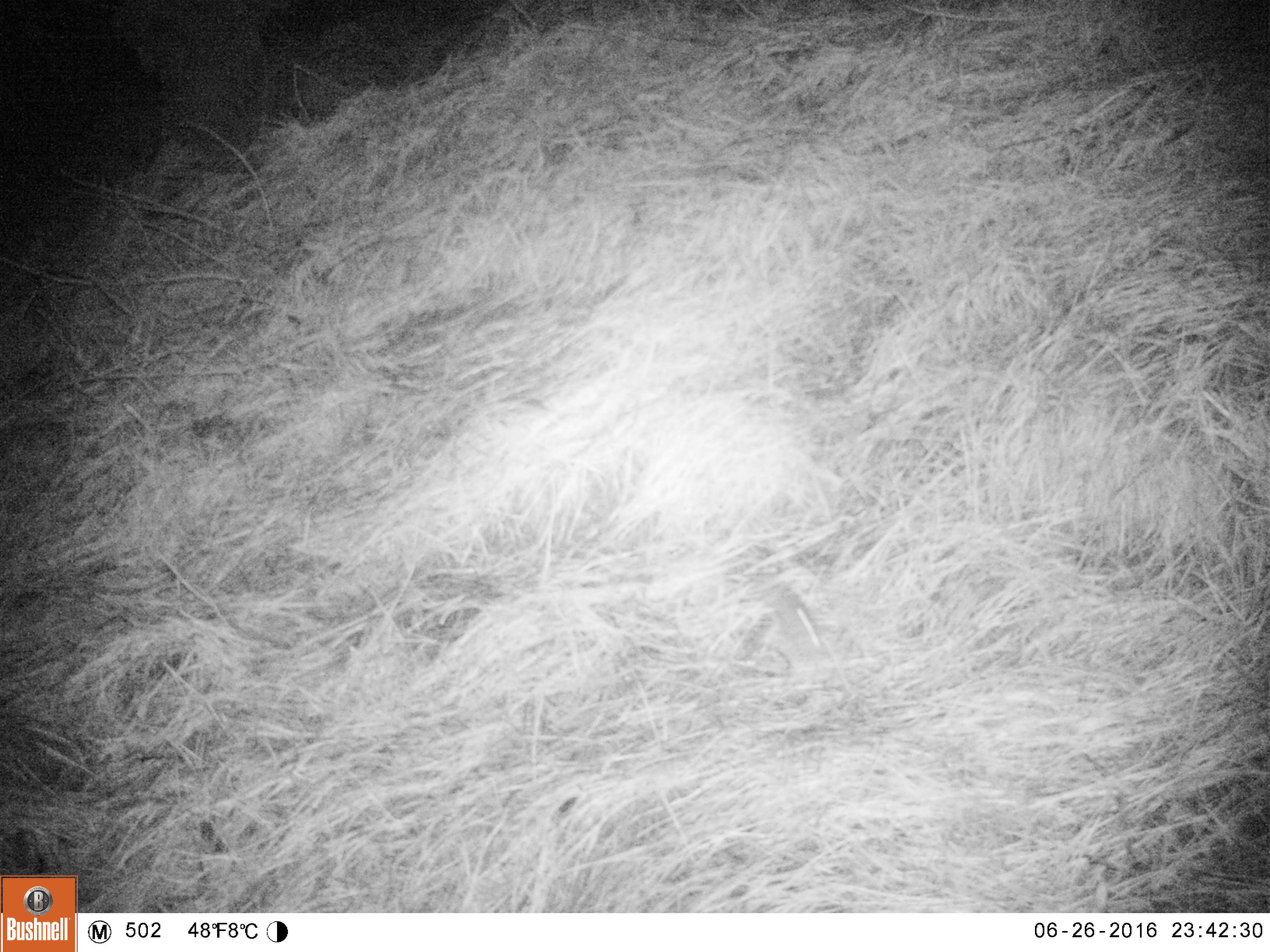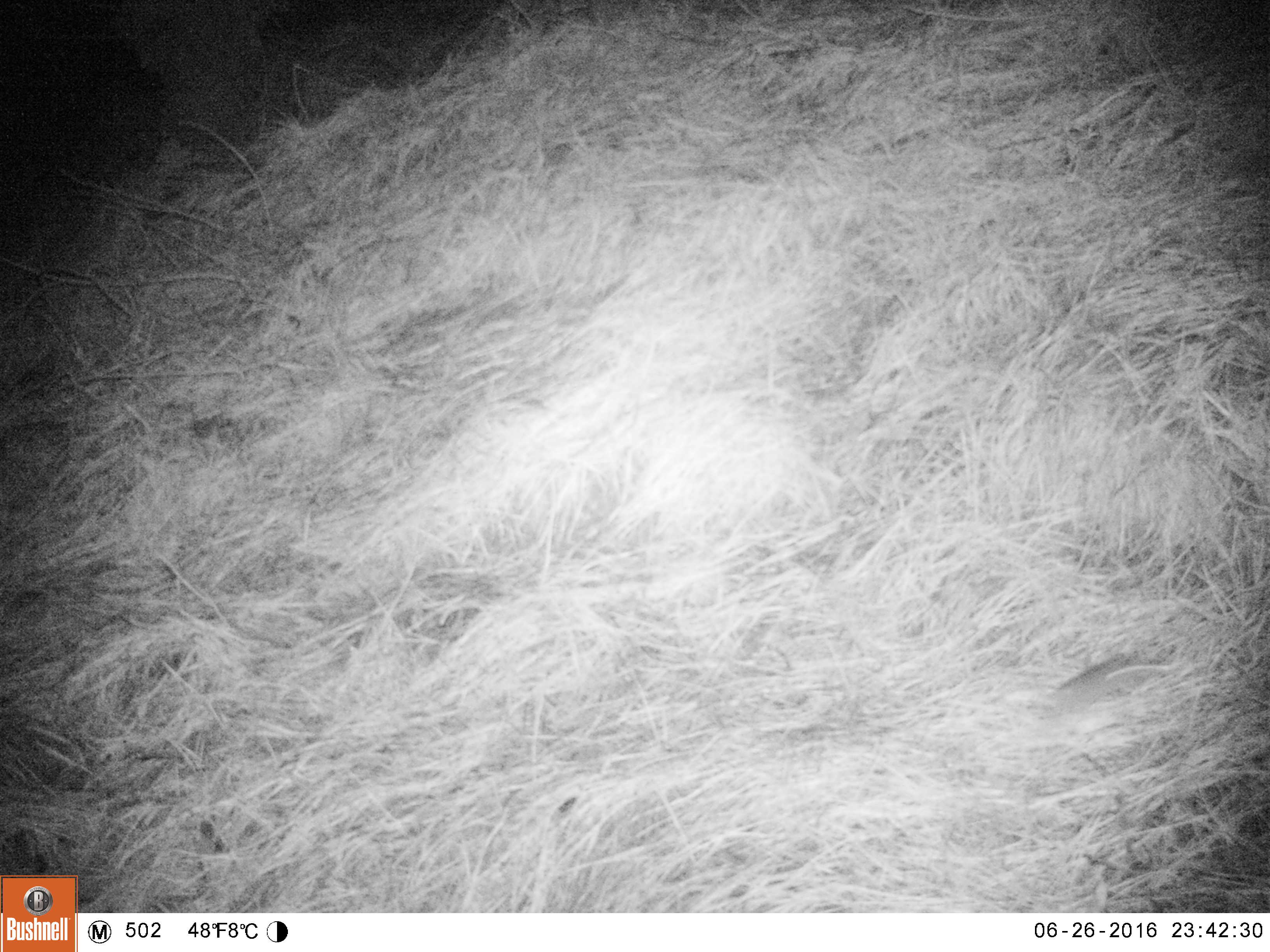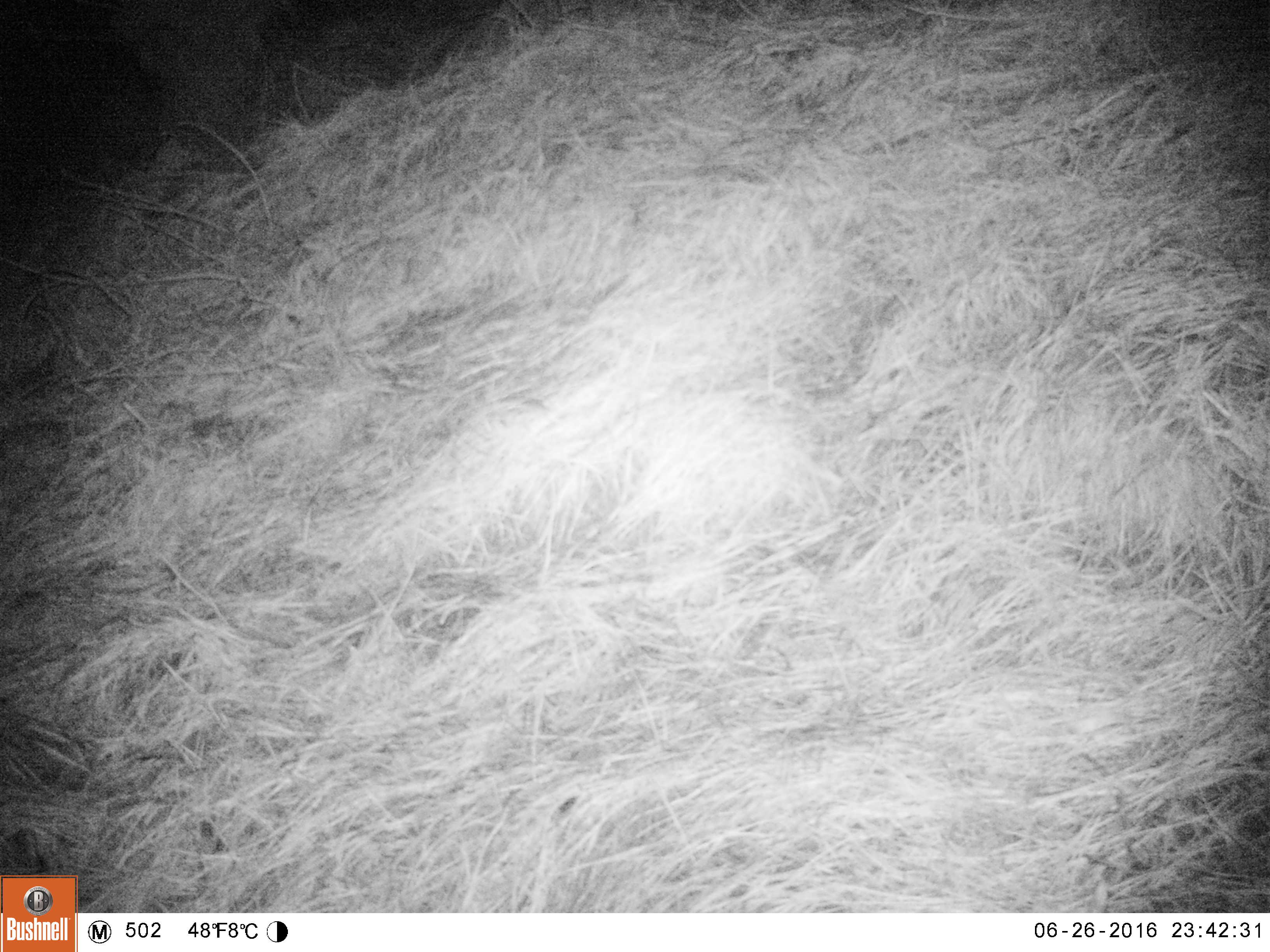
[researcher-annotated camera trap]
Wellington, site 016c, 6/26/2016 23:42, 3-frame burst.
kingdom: Animalia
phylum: Chordata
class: Mammalia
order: Rodentia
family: Muridae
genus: Mus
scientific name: Mus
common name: mouse